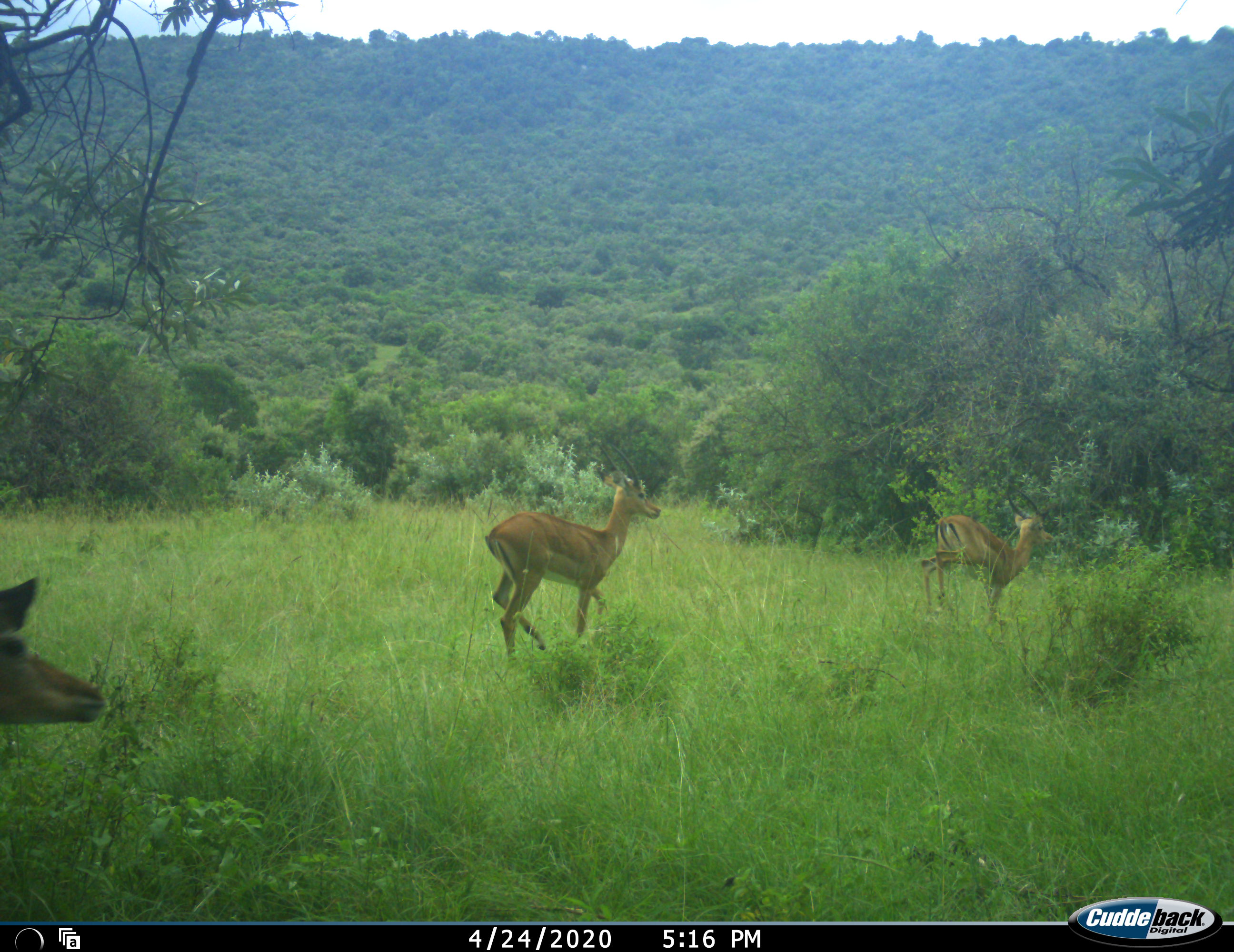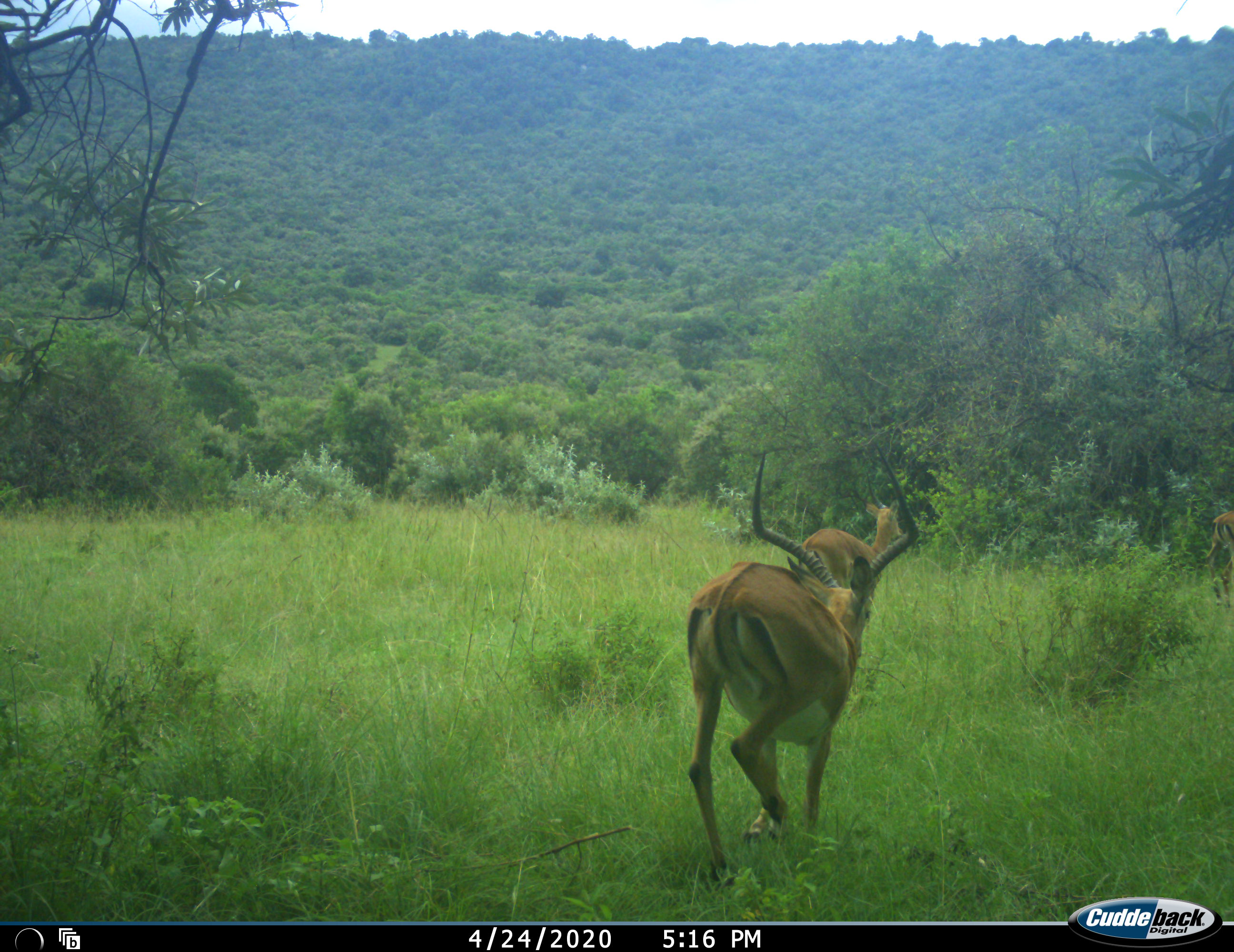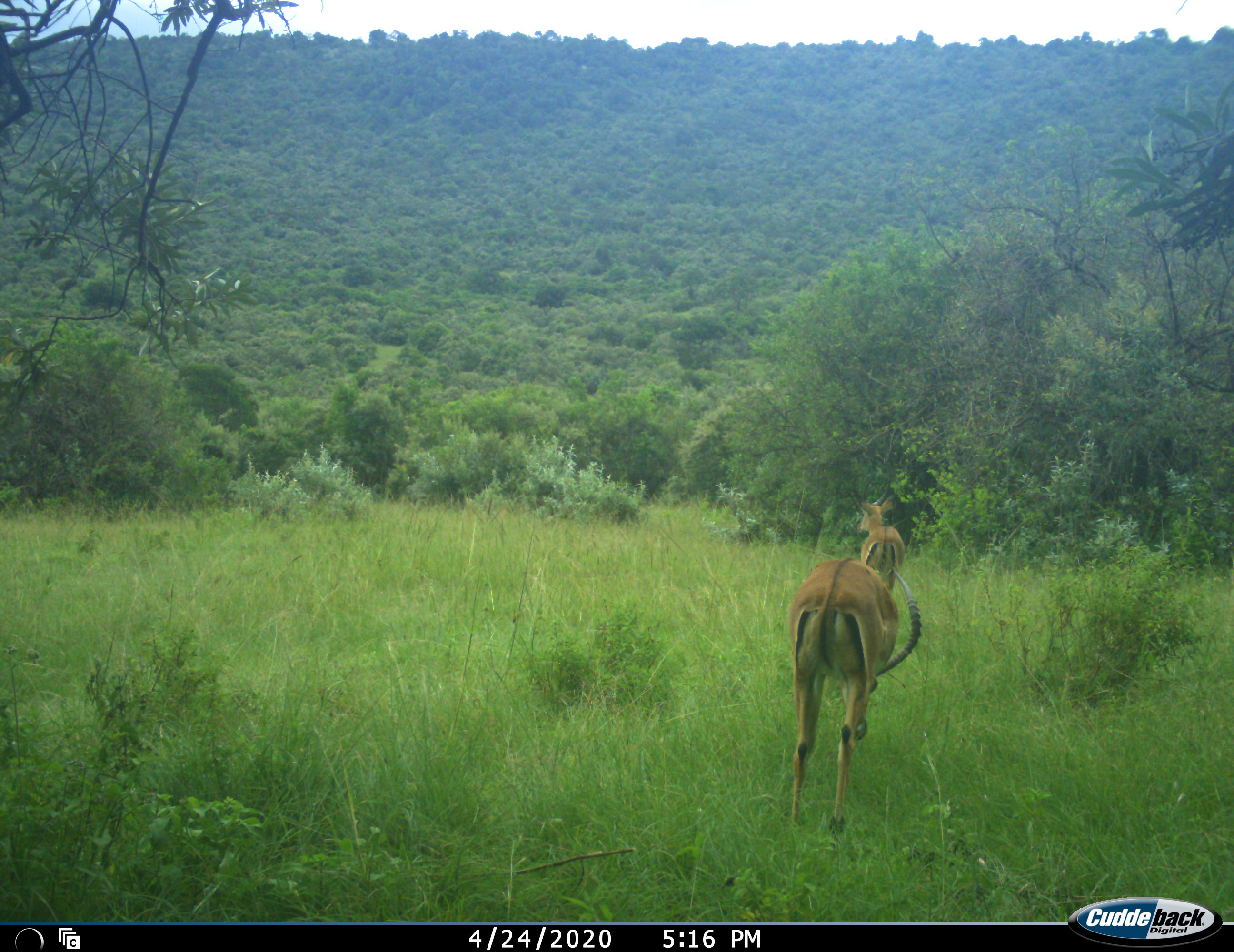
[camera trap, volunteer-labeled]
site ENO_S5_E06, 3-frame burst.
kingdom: Animalia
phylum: Chordata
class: Mammalia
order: Artiodactyla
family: Bovidae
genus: Aepyceros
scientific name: Aepyceros melampus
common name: impala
Impala (Aepyceros melampus), count 3. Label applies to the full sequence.